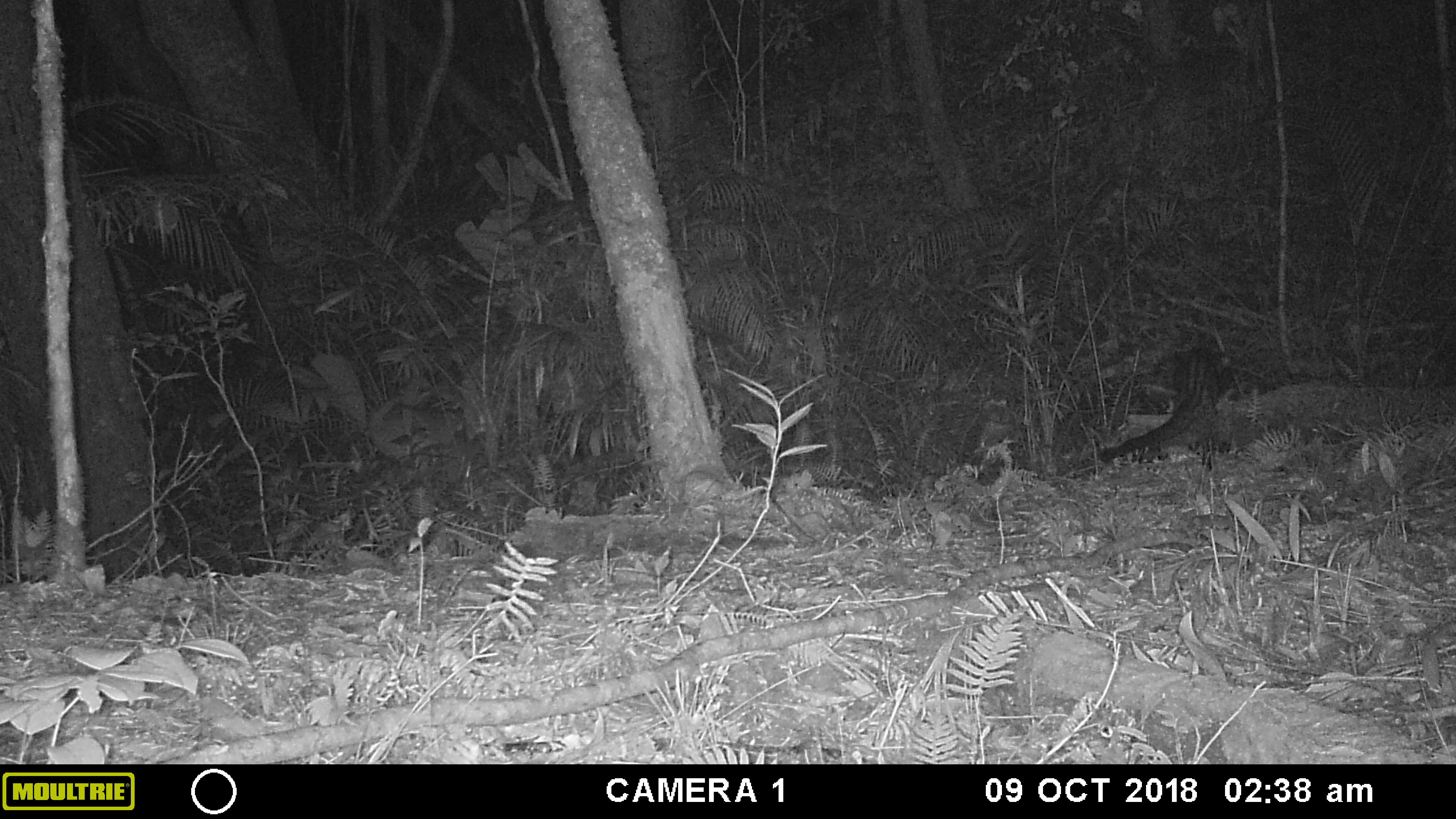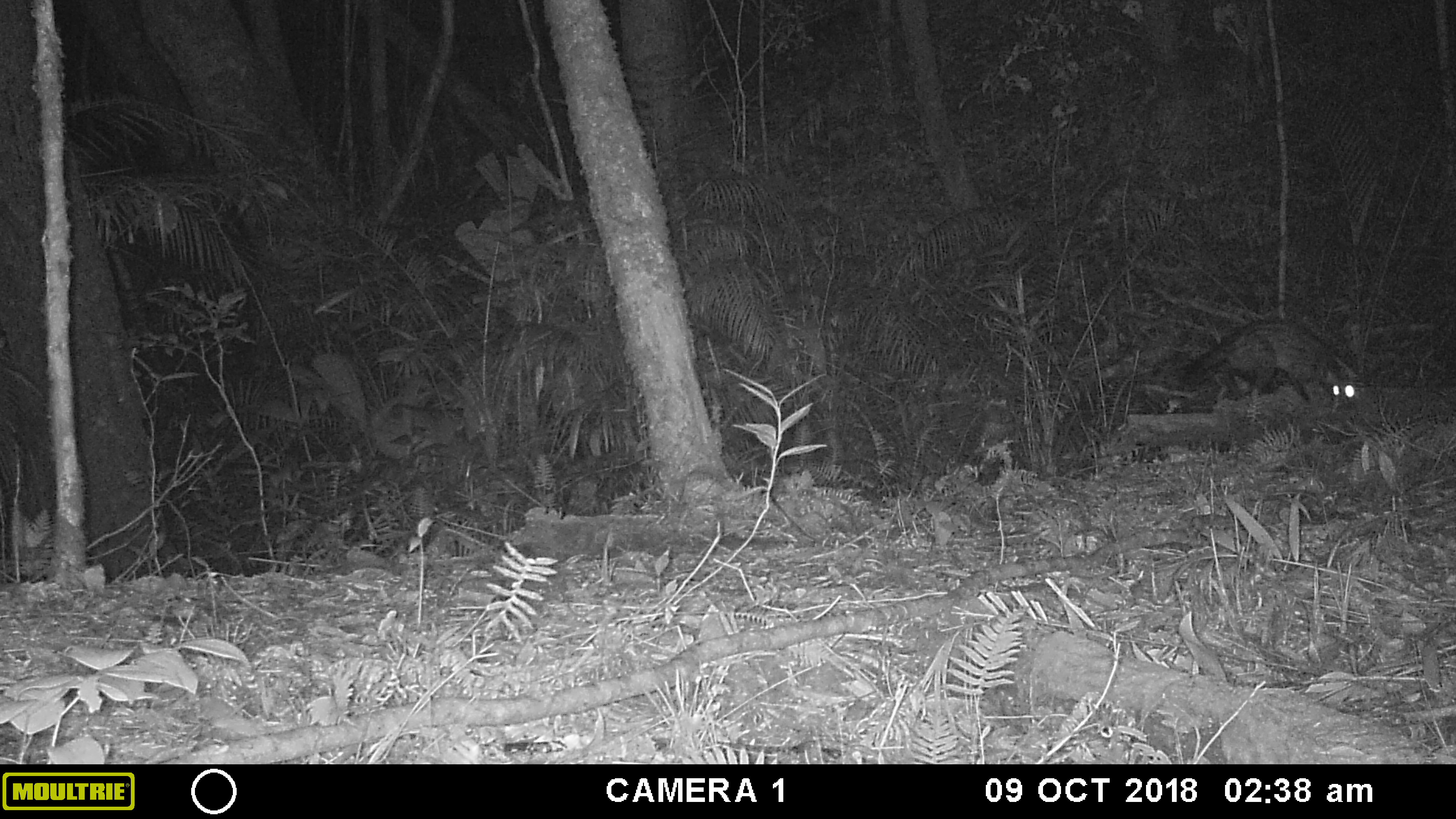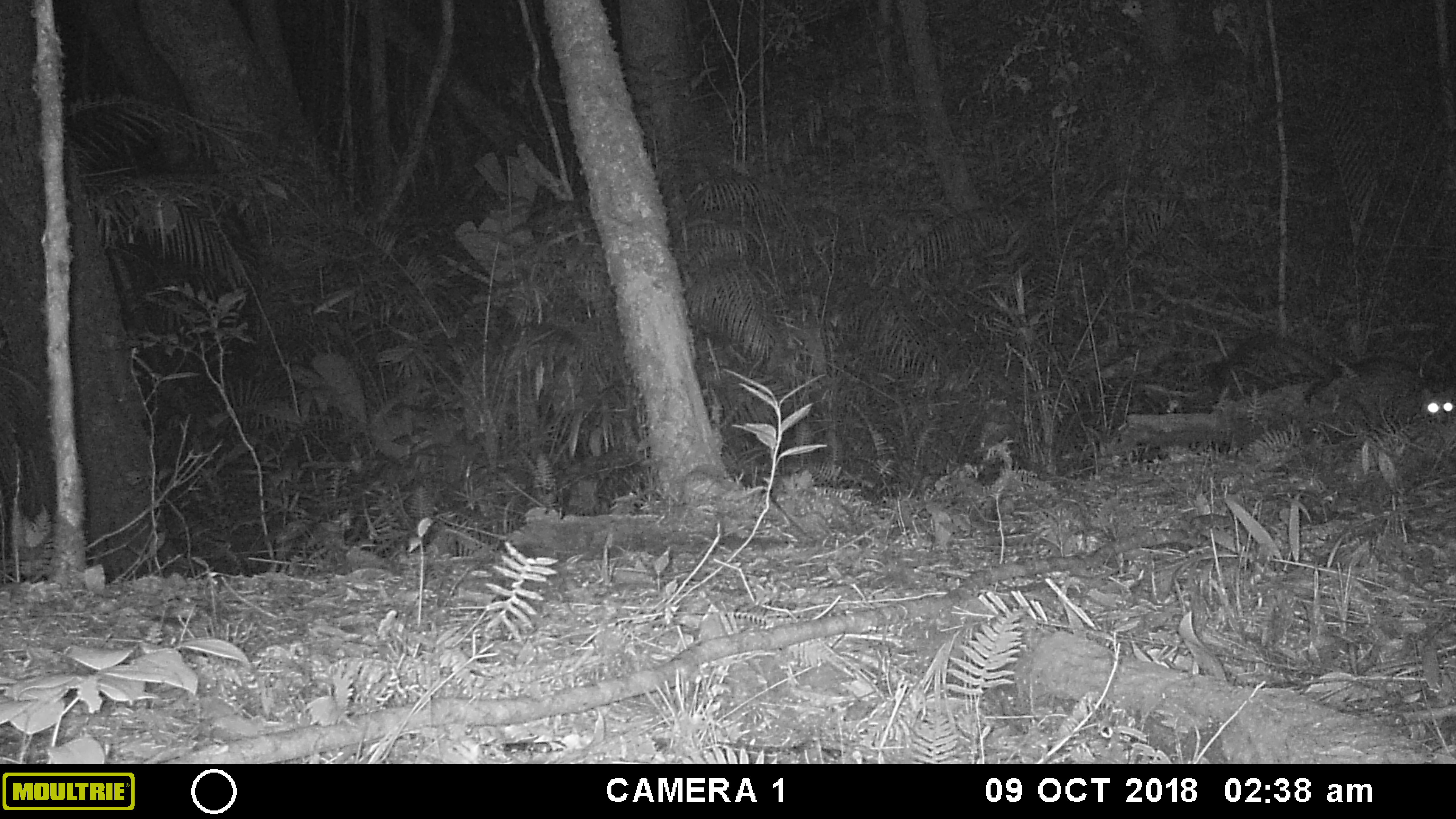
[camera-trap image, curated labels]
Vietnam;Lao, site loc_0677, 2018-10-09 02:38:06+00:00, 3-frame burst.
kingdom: Animalia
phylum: Chordata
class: Mammalia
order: Carnivora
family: Viverridae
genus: Paradoxurus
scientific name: Paradoxurus hermaphroditus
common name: common palm civet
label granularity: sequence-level